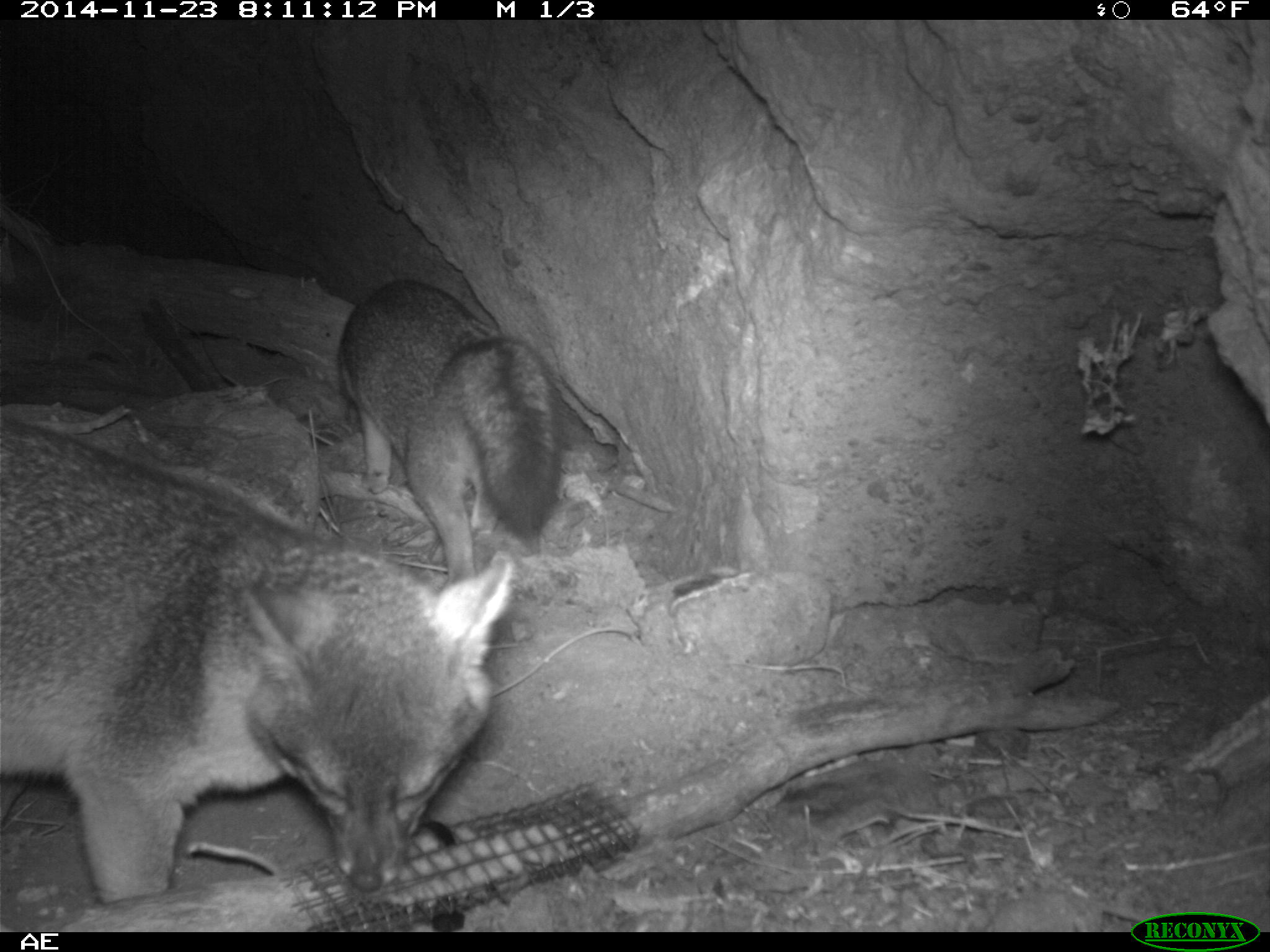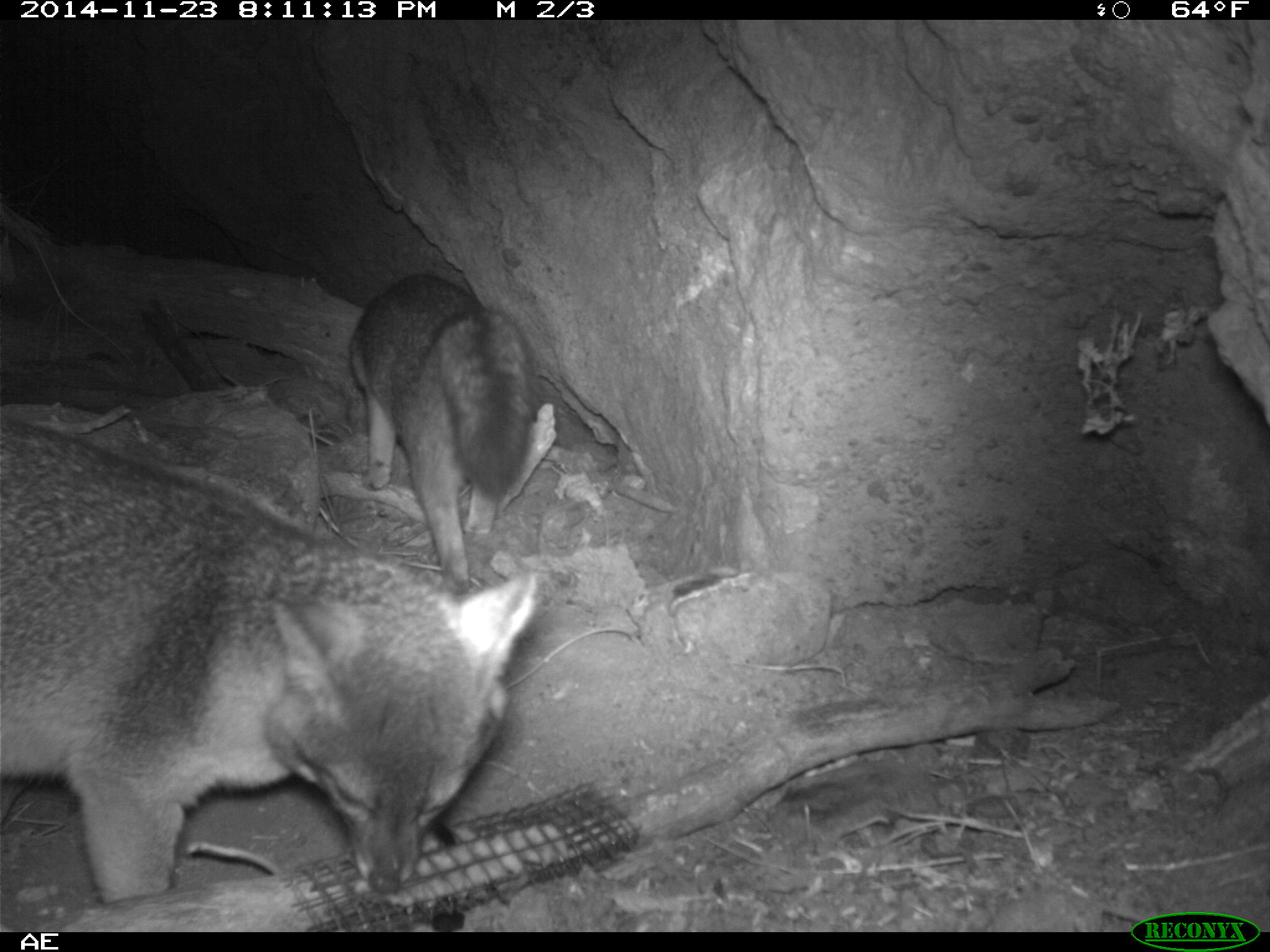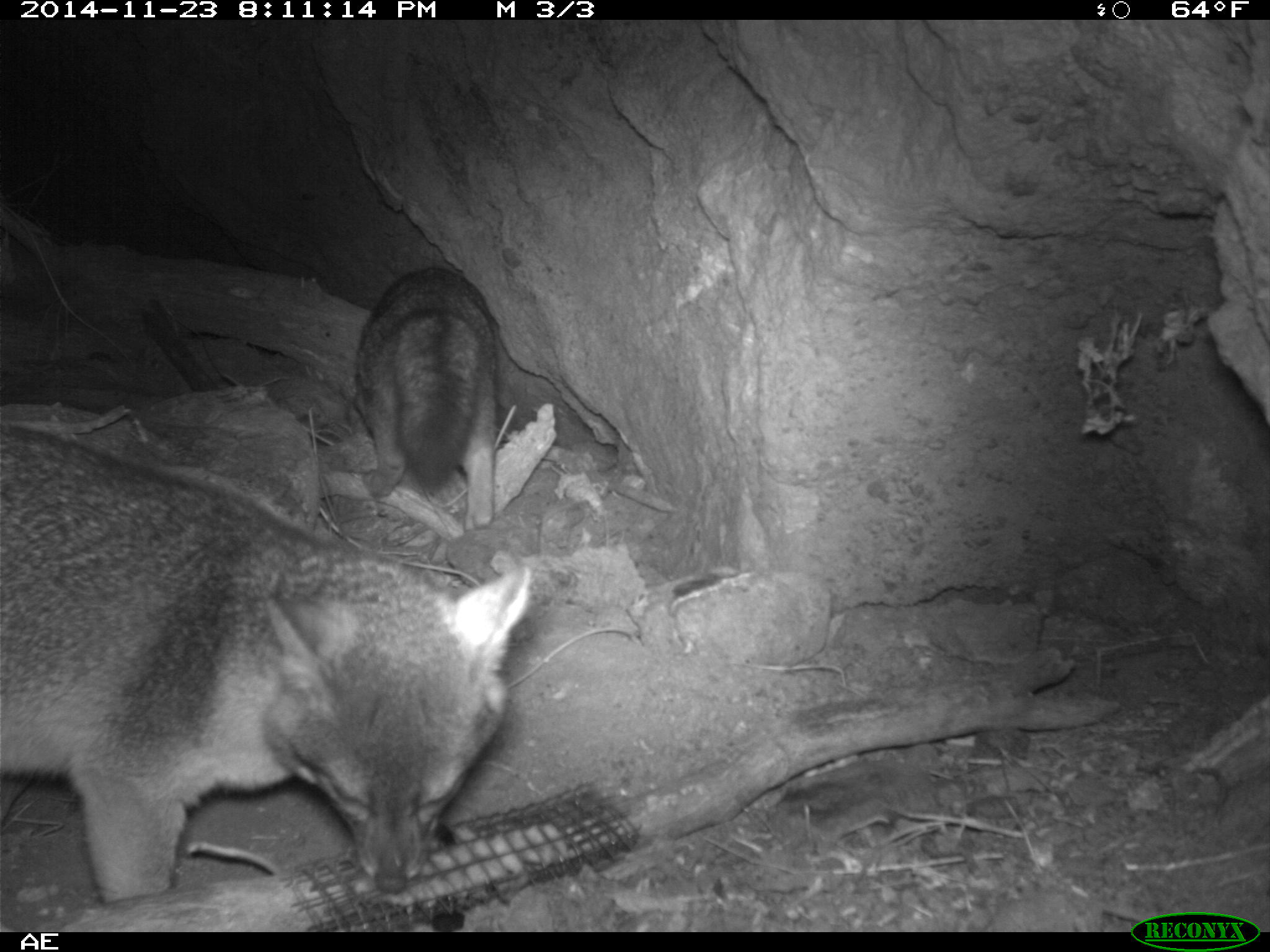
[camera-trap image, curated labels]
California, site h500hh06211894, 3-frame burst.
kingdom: Animalia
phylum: Chordata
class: Mammalia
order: Carnivora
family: Canidae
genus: Urocyon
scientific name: Urocyon littoralis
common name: island fox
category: fox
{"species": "fox (island fox) (Urocyon littoralis)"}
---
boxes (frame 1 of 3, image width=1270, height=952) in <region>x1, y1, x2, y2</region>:
fox: <region>0, 418, 510, 904</region>; <region>335, 279, 561, 588</region>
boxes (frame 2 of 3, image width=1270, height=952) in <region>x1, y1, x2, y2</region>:
fox: <region>0, 416, 540, 903</region>; <region>346, 271, 533, 592</region>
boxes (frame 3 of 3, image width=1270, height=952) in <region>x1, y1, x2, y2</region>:
fox: <region>0, 427, 531, 905</region>; <region>354, 265, 502, 531</region>